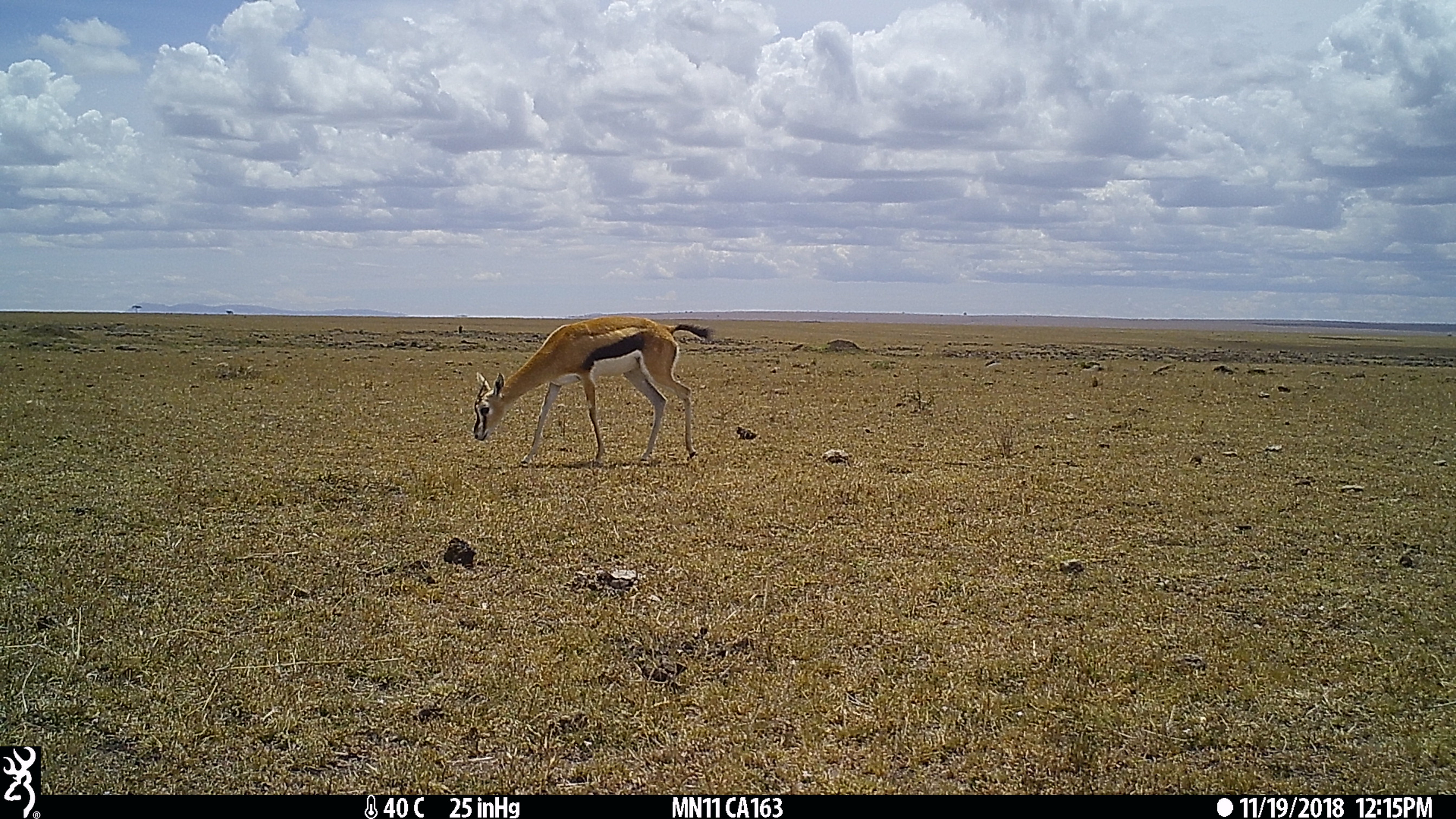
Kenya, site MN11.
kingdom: Animalia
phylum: Chordata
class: Mammalia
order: Artiodactyla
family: Bovidae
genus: Eudorcas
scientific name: Eudorcas thomsonii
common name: thomon's gazelle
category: gazelle thomsons